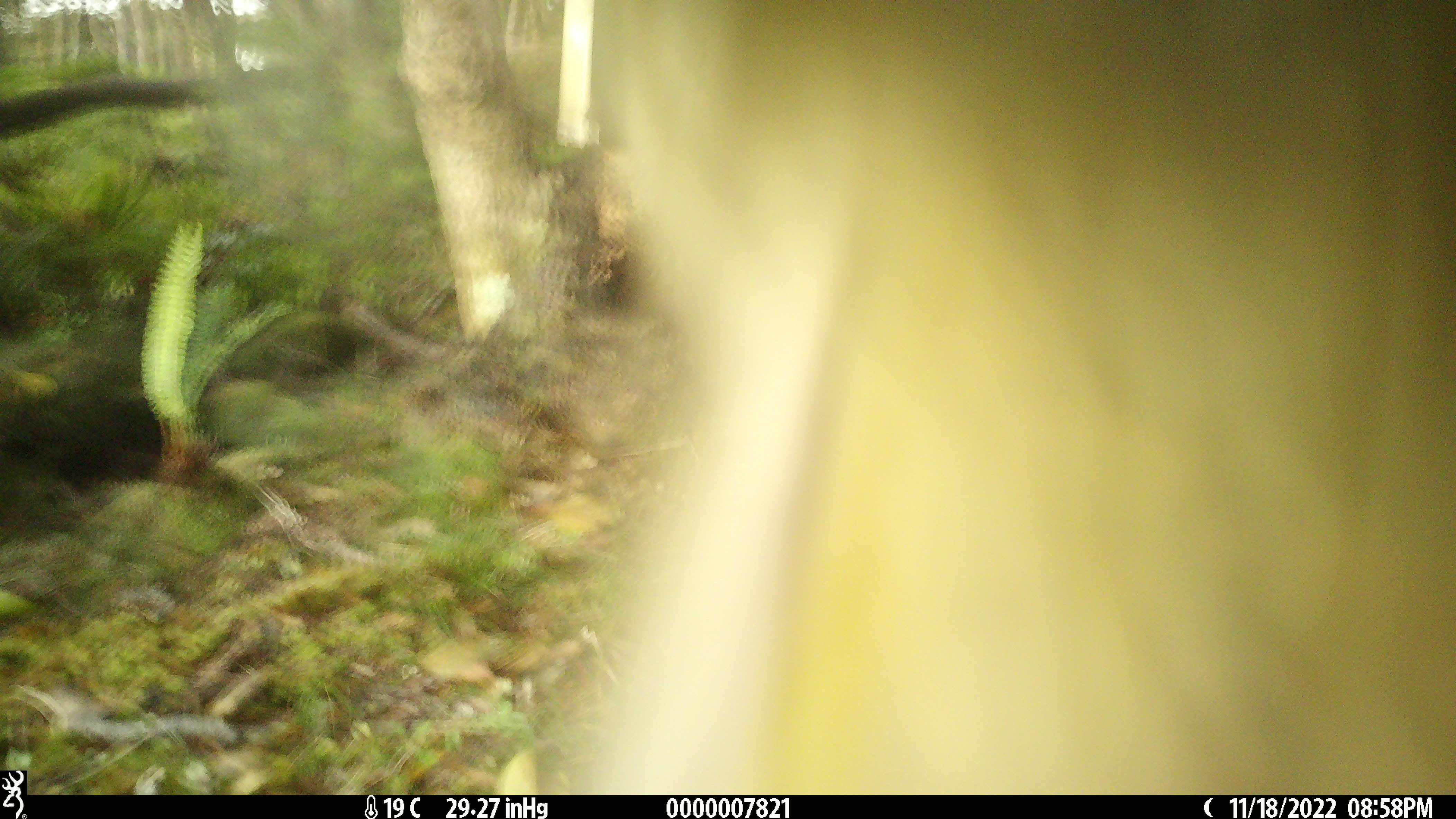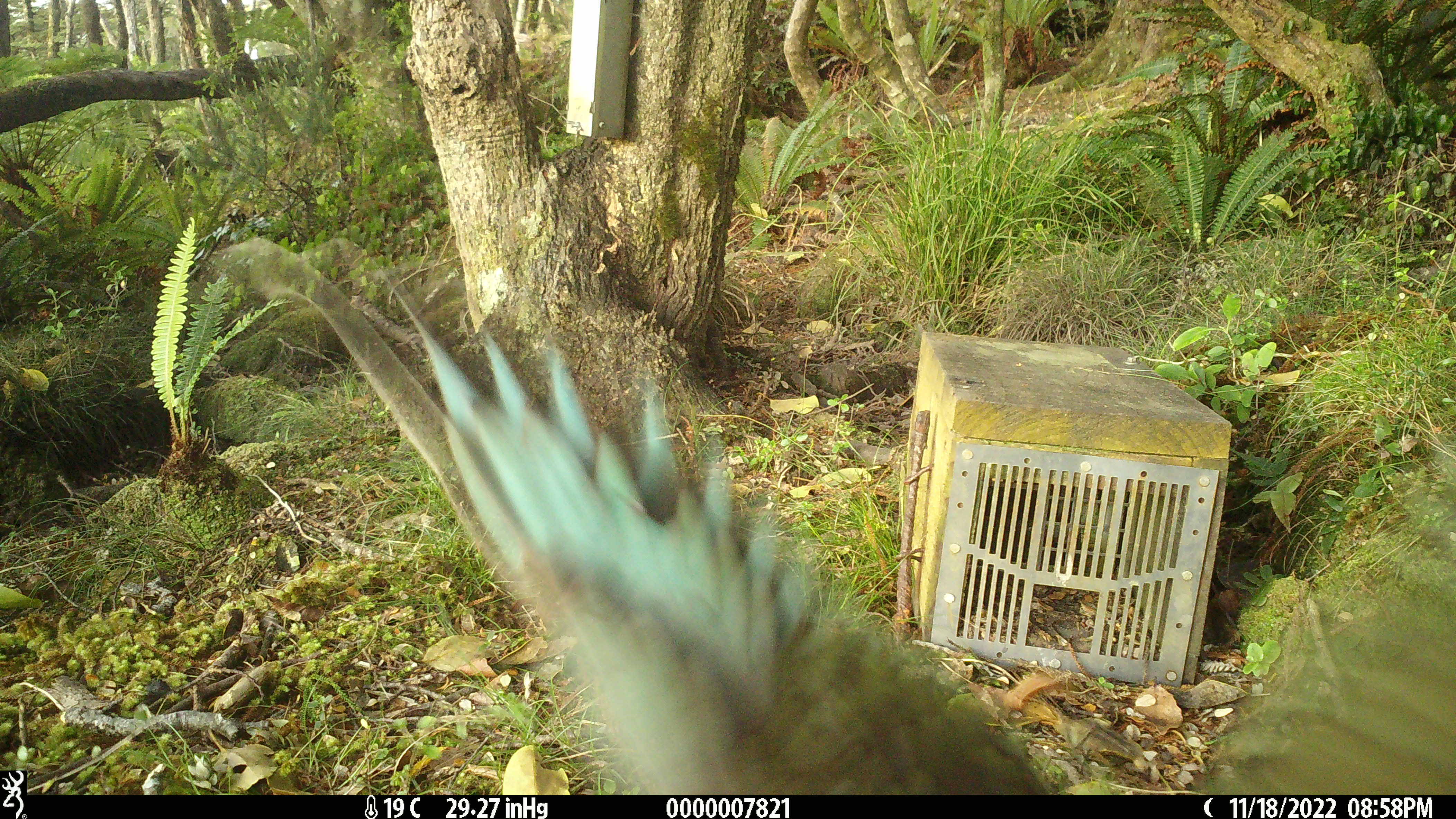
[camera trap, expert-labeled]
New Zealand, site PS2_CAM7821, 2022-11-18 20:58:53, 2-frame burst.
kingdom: Animalia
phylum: Chordata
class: Aves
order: Psittaciformes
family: Strigopidae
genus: Nestor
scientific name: Nestor notabilis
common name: kea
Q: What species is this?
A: Kea (Nestor notabilis).